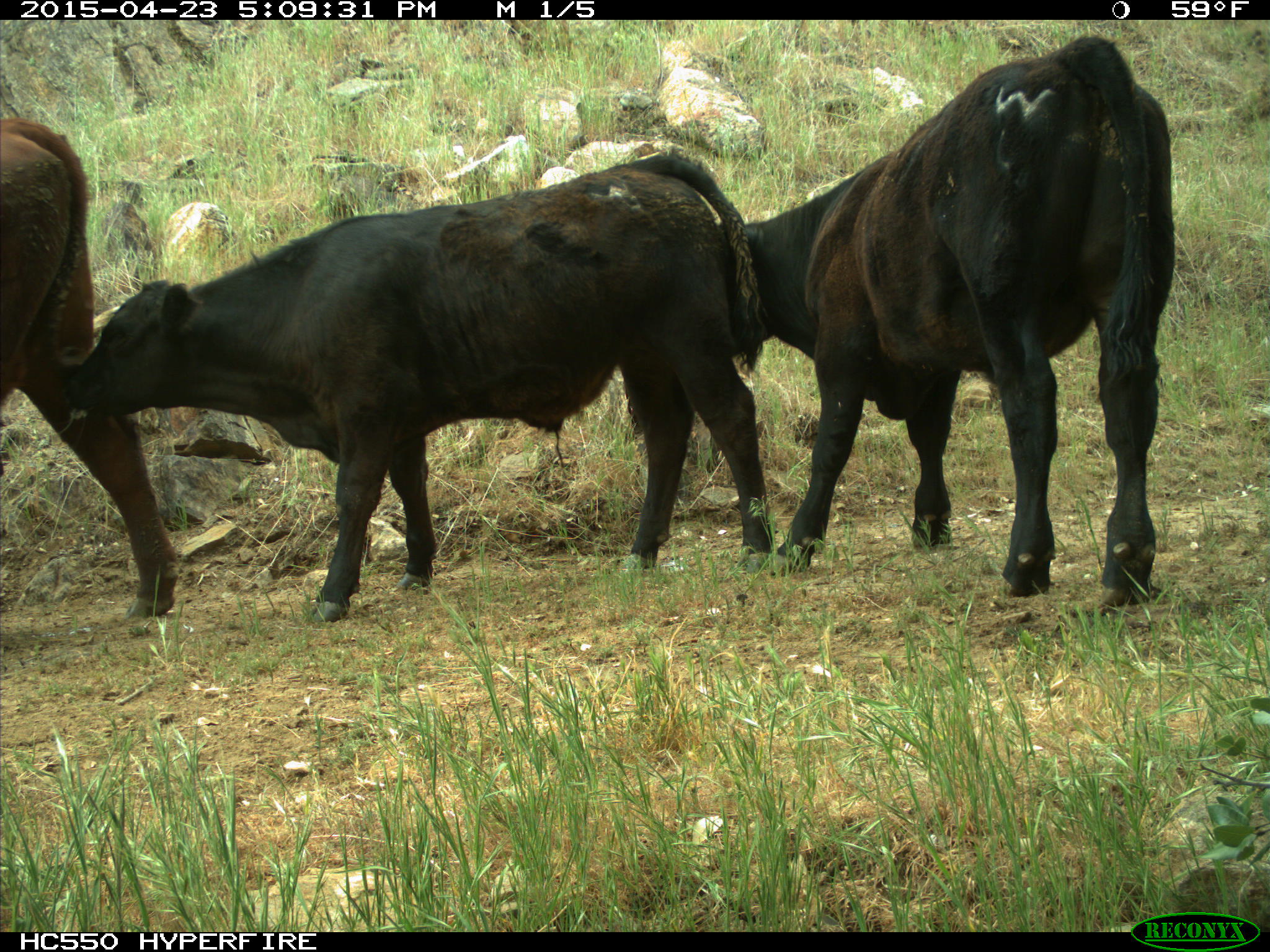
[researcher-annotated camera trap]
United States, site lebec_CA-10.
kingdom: Animalia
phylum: Chordata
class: Mammalia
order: Artiodactyla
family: Bovidae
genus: Bos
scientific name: Bos taurus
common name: domestic cow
Bos taurus (domestic cow).